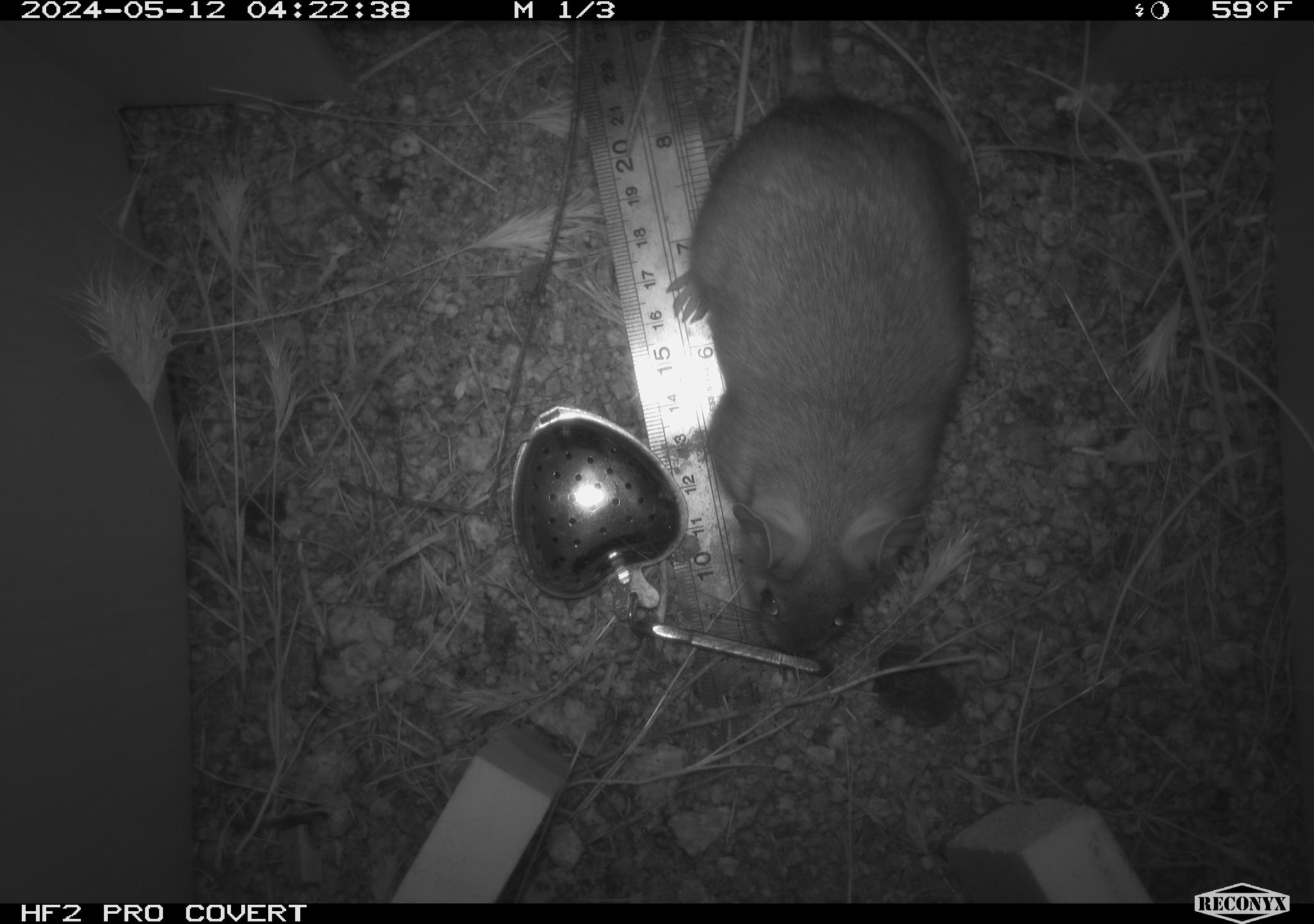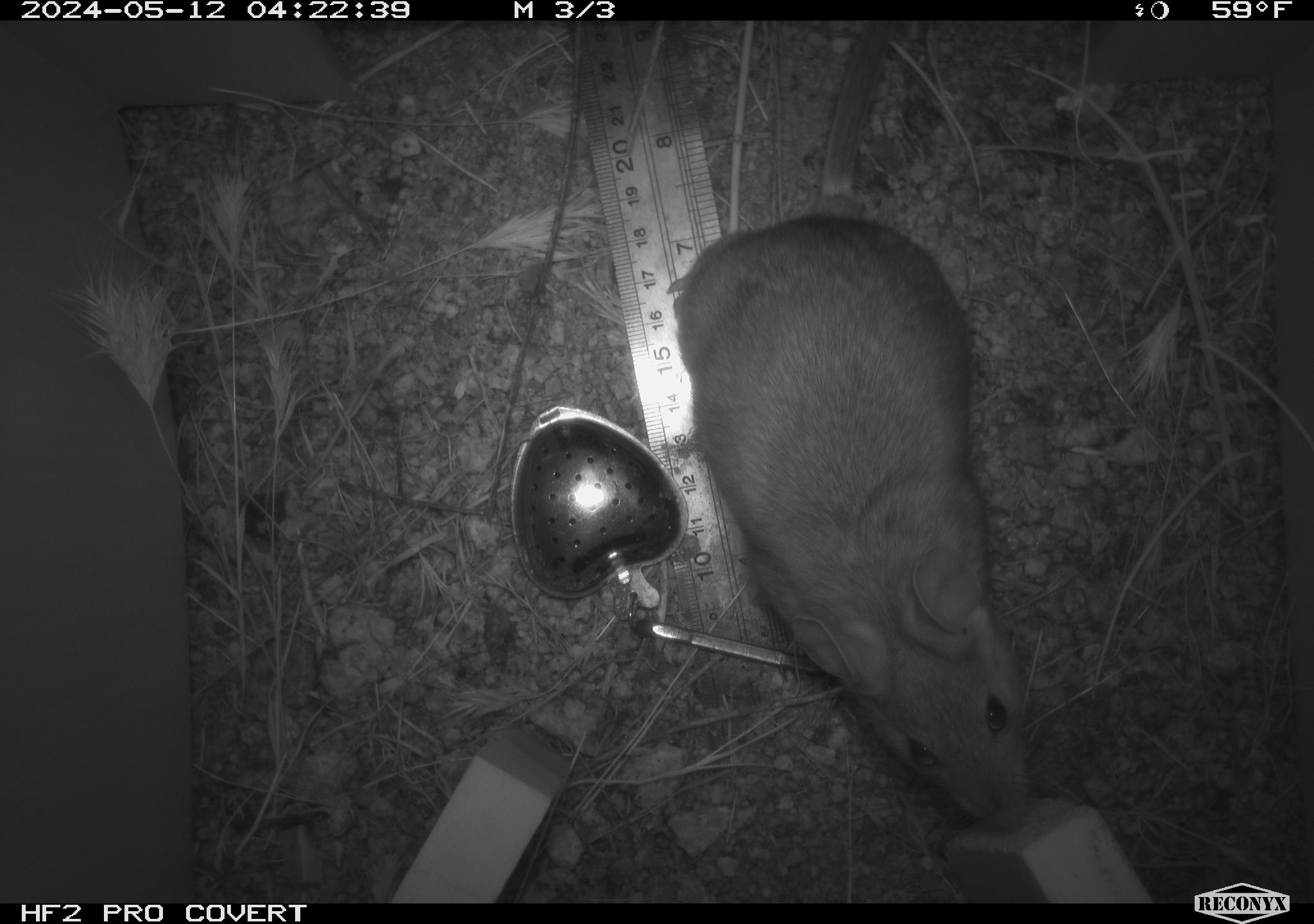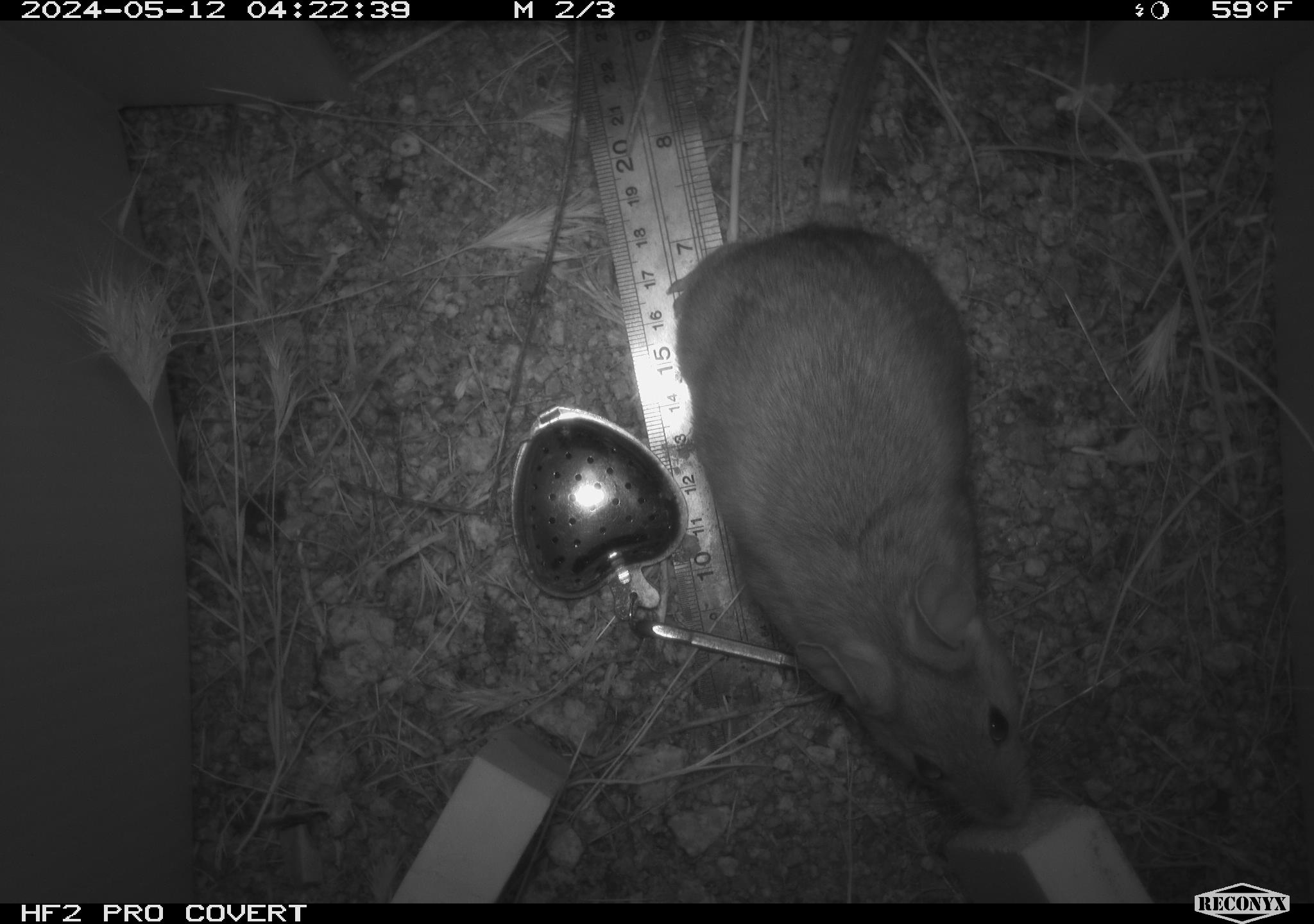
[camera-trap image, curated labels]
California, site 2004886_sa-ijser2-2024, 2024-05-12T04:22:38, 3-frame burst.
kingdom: Animalia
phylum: Chordata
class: Mammalia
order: Rodentia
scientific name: Rodentia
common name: woodrat or rat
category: woodrat or rat species